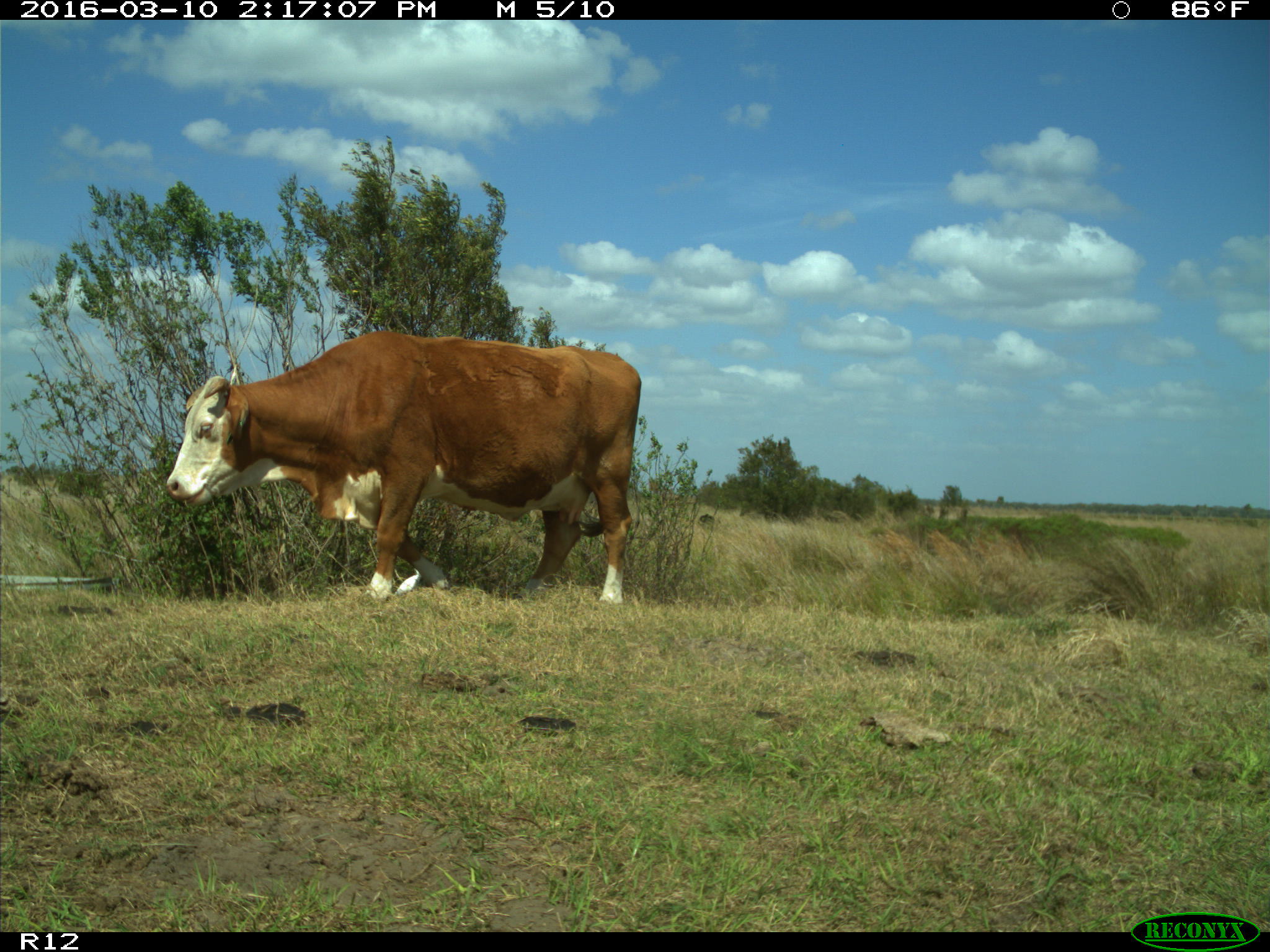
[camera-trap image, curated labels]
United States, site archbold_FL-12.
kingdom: Animalia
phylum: Chordata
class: Mammalia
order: Artiodactyla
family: Bovidae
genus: Bos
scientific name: Bos taurus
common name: domestic cow